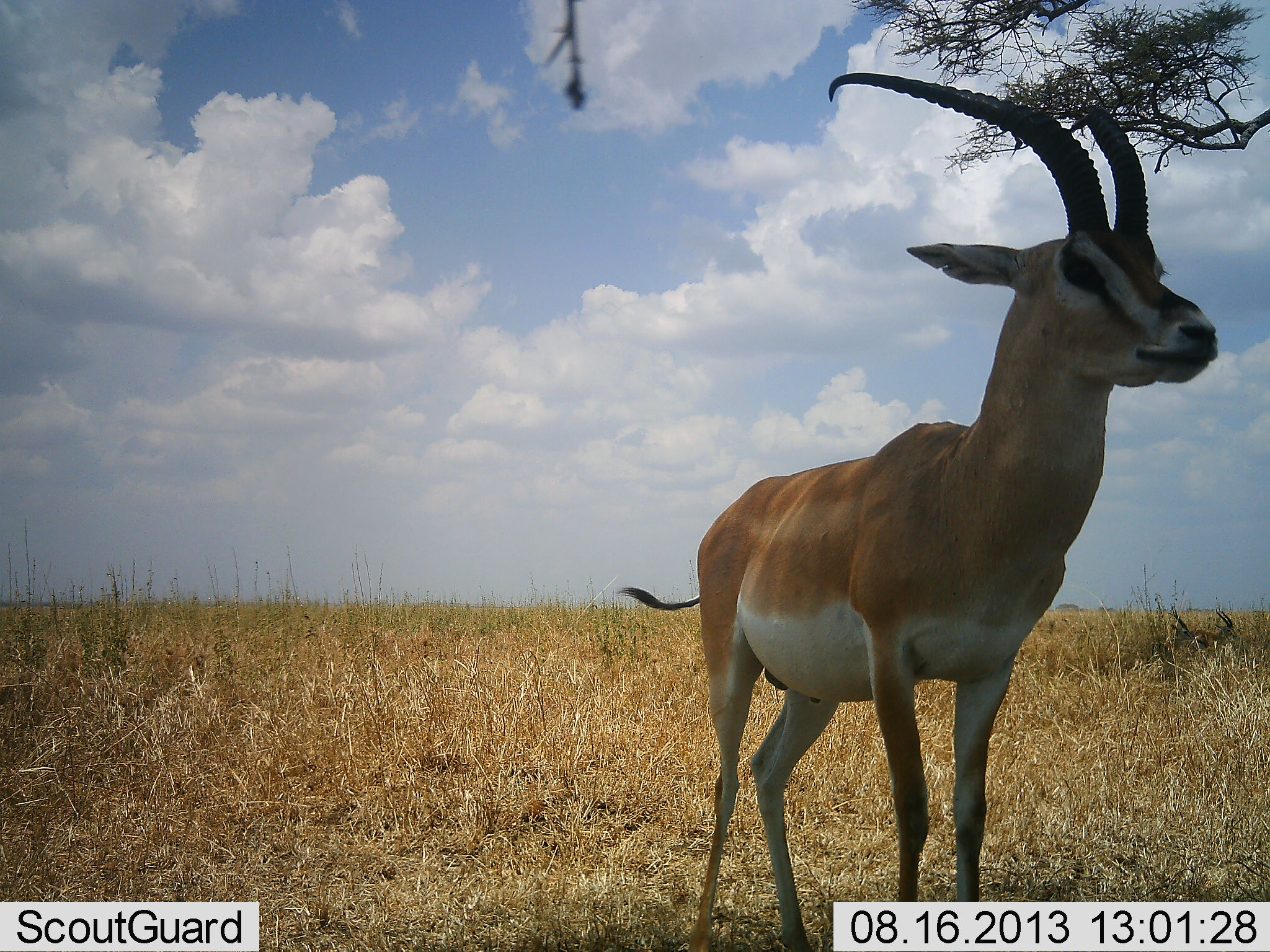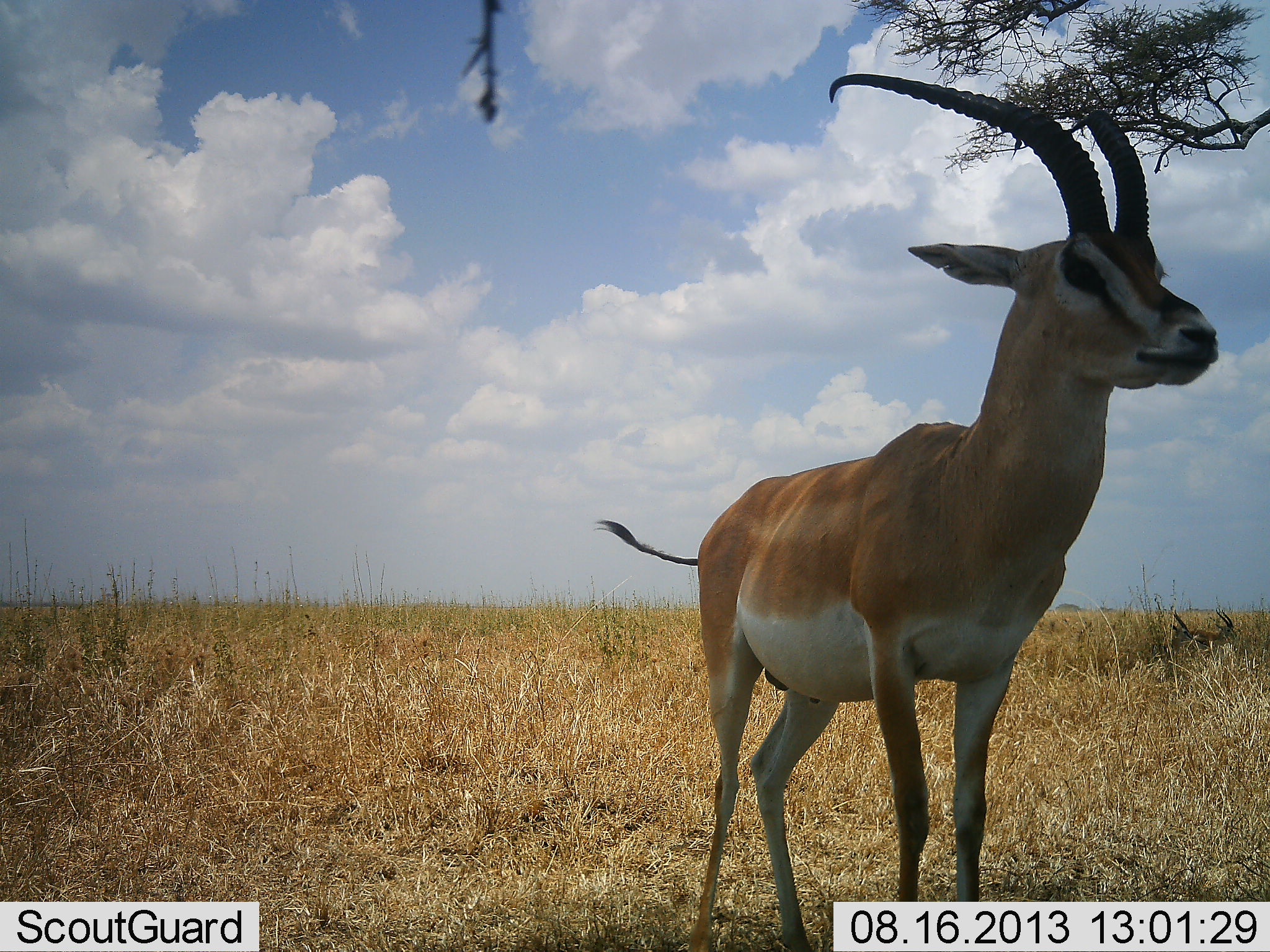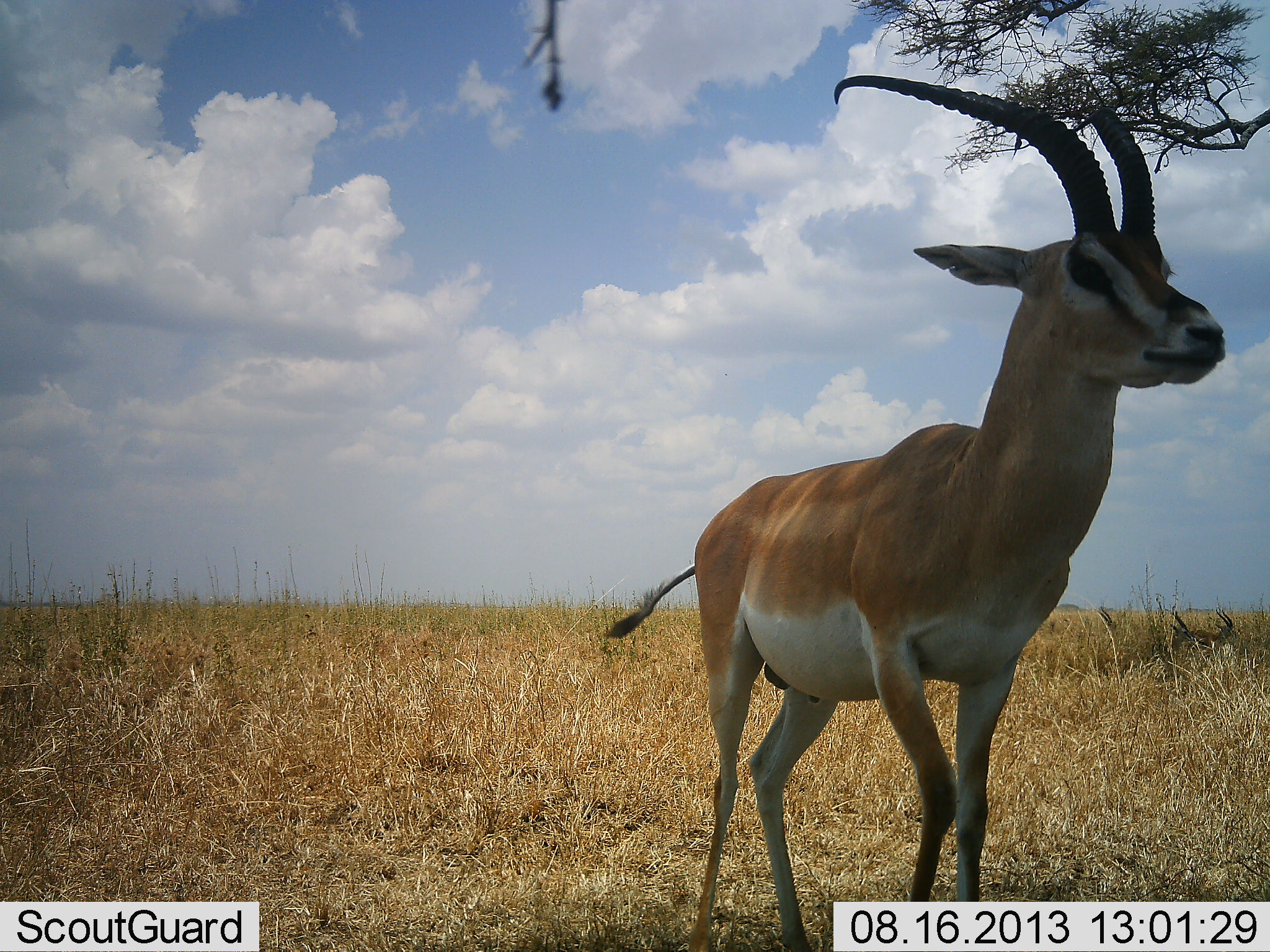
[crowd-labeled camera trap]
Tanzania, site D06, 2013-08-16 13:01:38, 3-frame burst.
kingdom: Animalia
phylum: Chordata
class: Mammalia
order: Artiodactyla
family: Bovidae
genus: Nanger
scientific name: Nanger granti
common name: grant's gazelle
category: gazellegrants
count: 1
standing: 100%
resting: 0%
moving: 4%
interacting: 0%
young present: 0%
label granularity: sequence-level